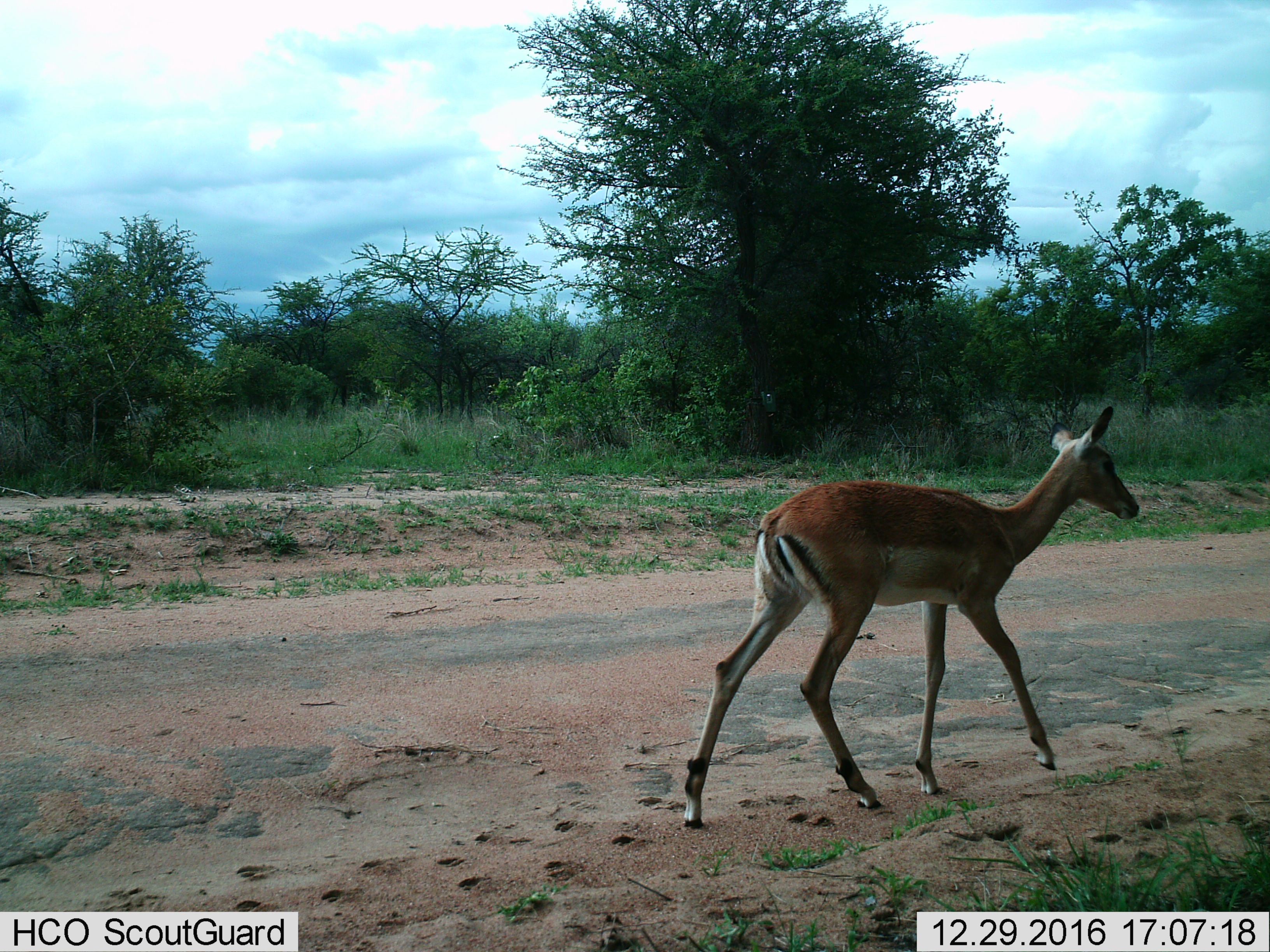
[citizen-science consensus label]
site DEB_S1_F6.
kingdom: Animalia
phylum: Chordata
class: Mammalia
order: Artiodactyla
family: Bovidae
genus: Aepyceros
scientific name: Aepyceros melampus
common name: impala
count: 1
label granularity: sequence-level